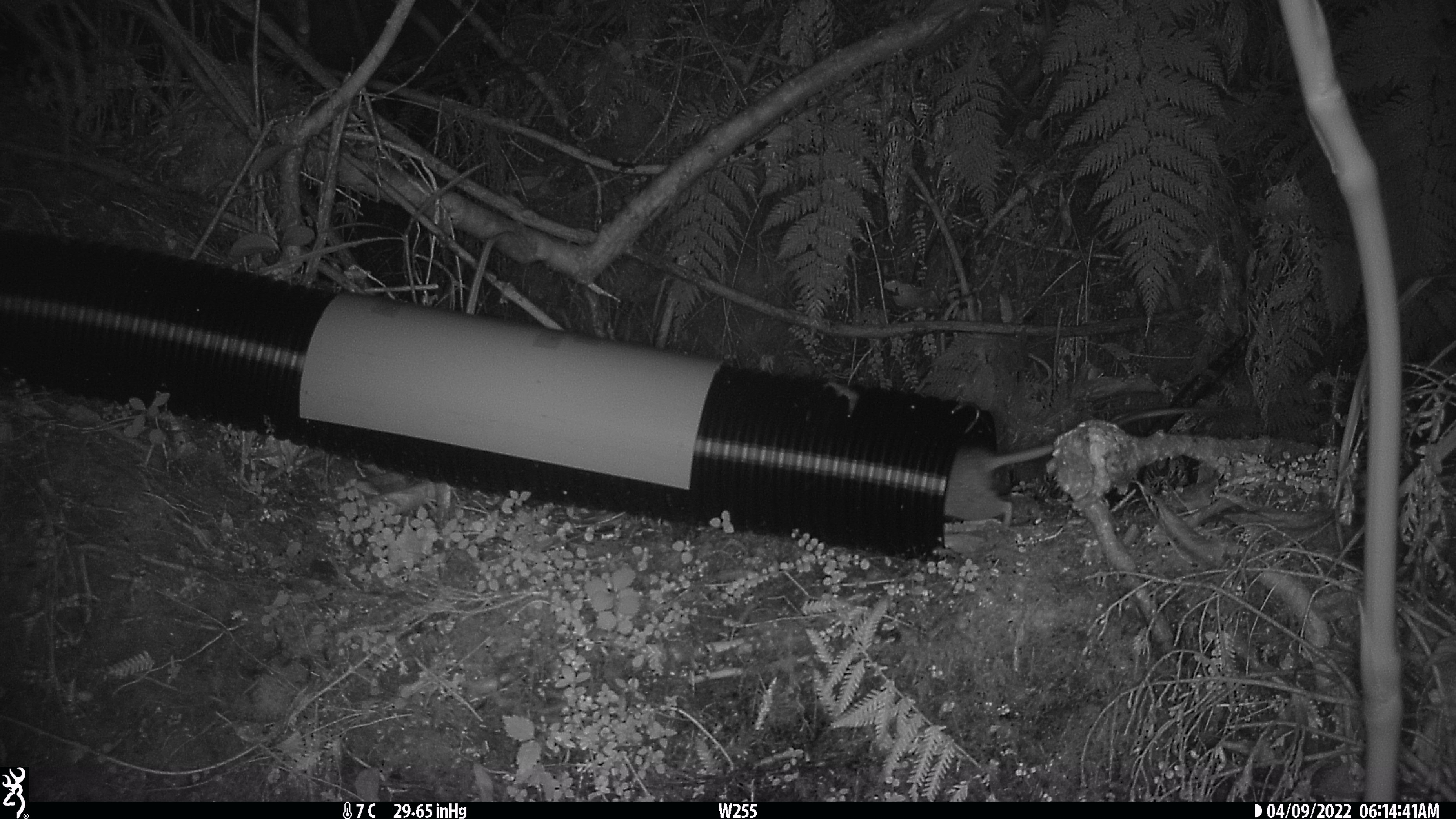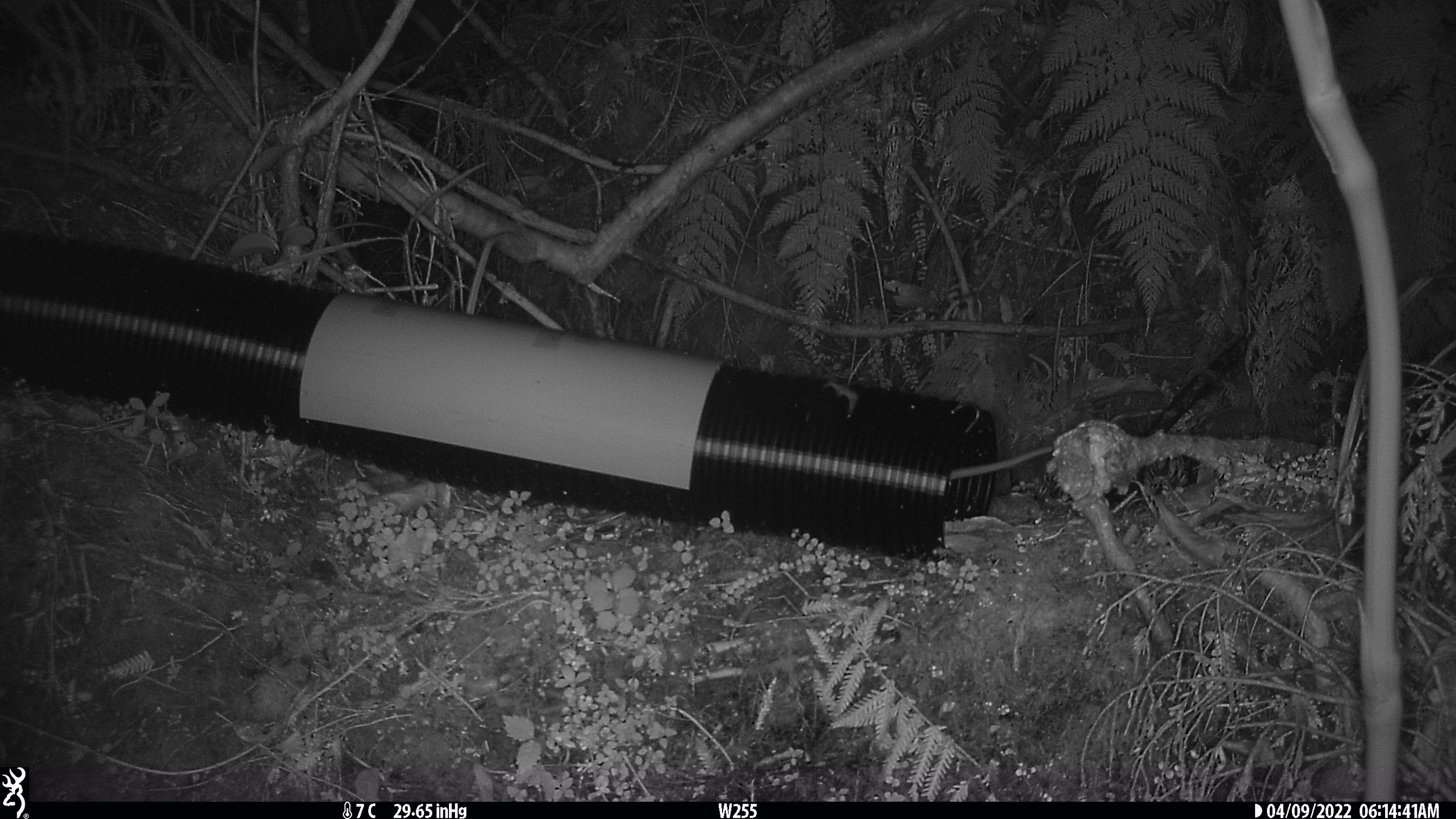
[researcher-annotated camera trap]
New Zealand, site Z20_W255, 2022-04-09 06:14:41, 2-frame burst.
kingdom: Animalia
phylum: Chordata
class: Mammalia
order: Rodentia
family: Muridae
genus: Rattus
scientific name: Rattus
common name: rat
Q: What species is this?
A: Rat (Rattus).